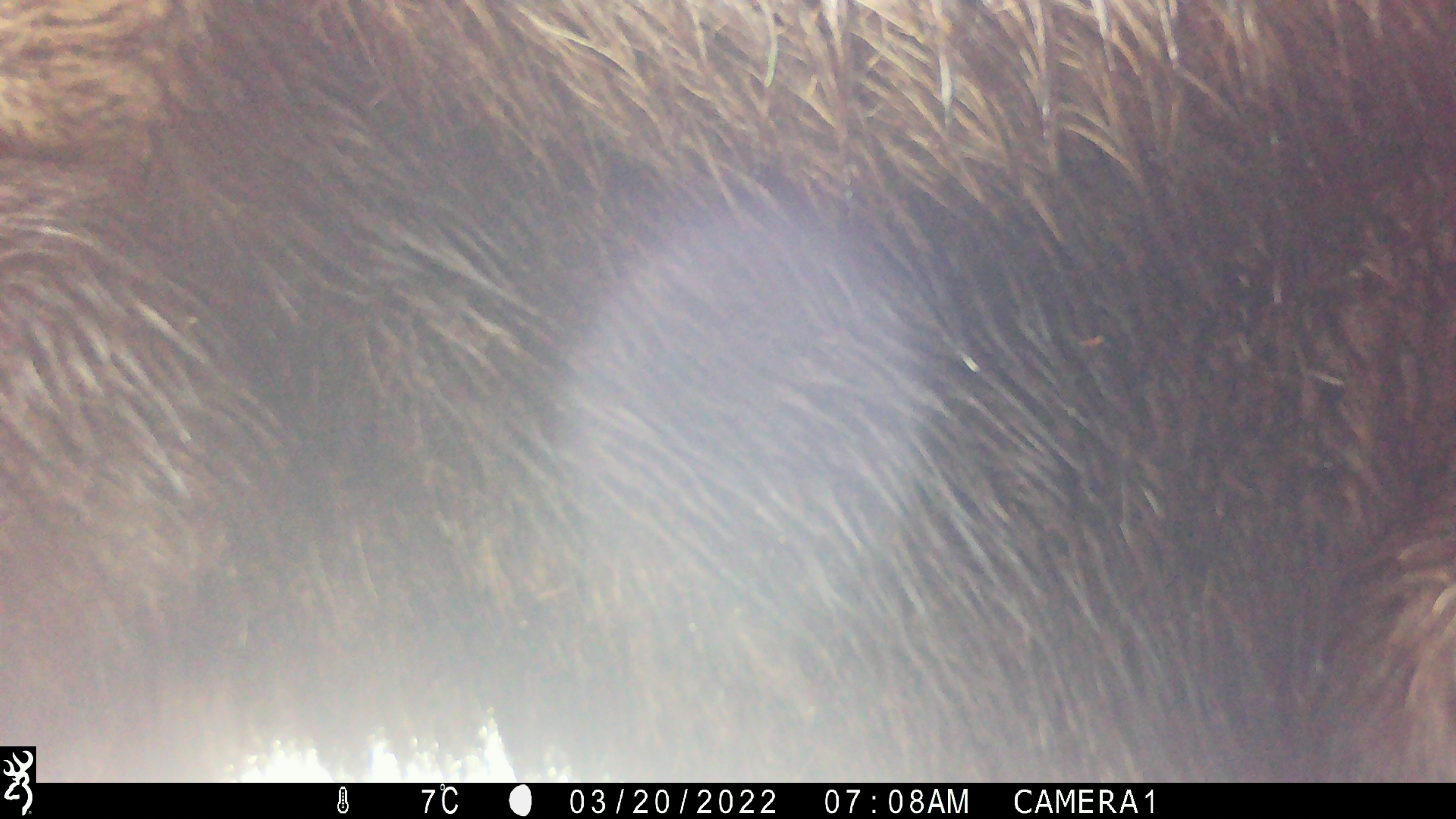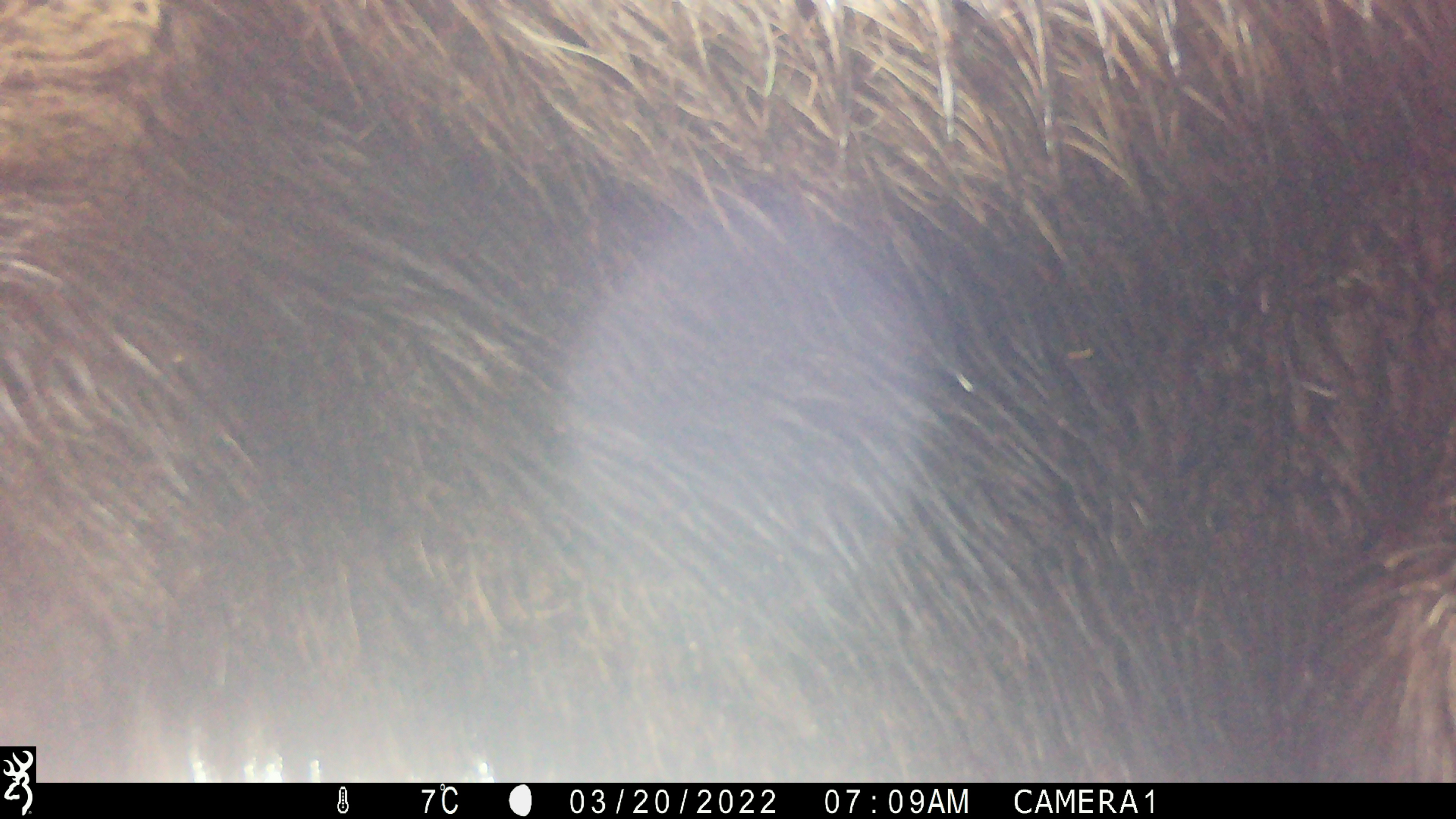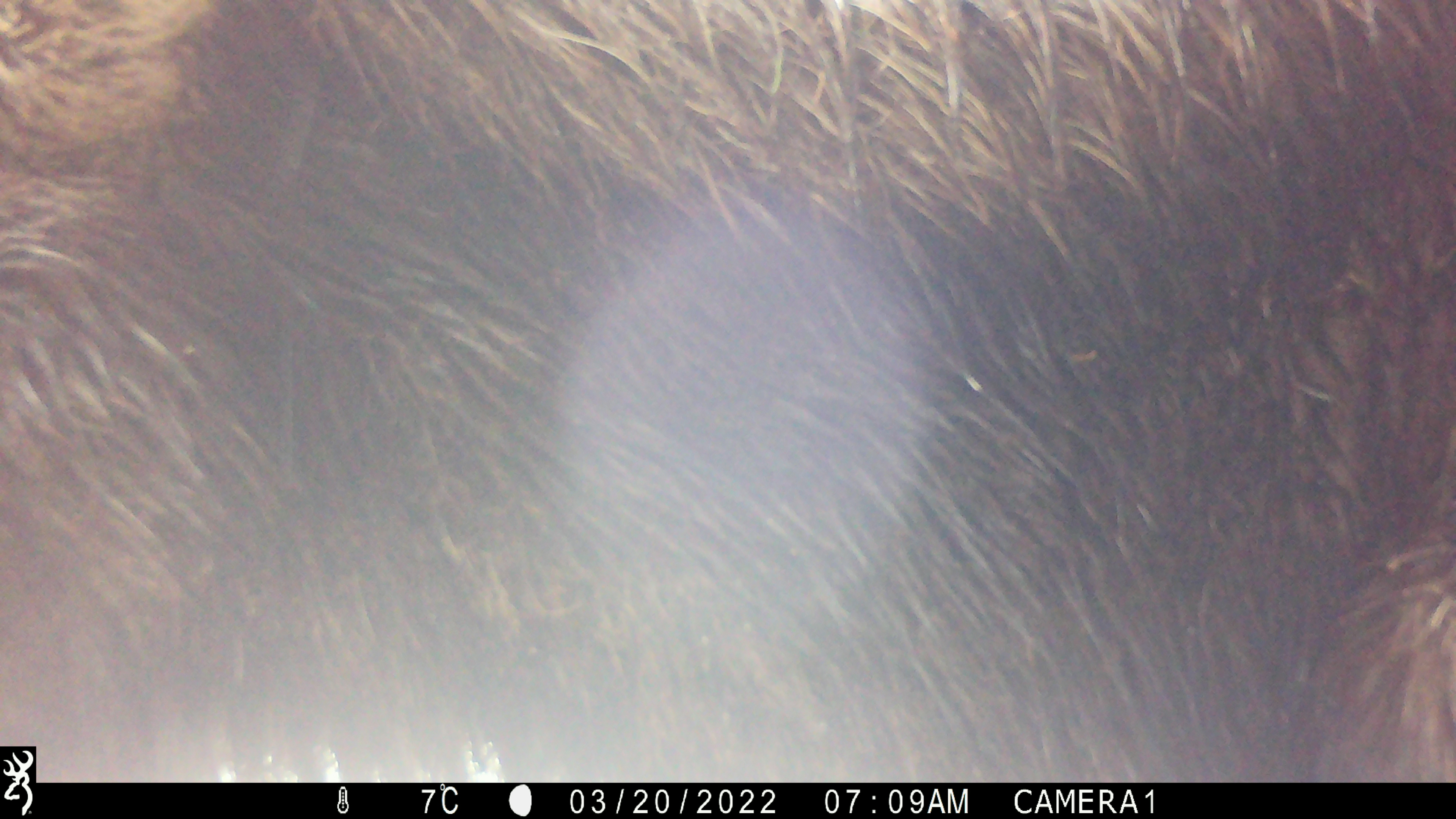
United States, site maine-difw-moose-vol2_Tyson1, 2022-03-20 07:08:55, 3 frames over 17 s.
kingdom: Animalia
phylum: Chordata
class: Mammalia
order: Artiodactyla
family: Cervidae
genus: Alces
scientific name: Alces alces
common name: moose